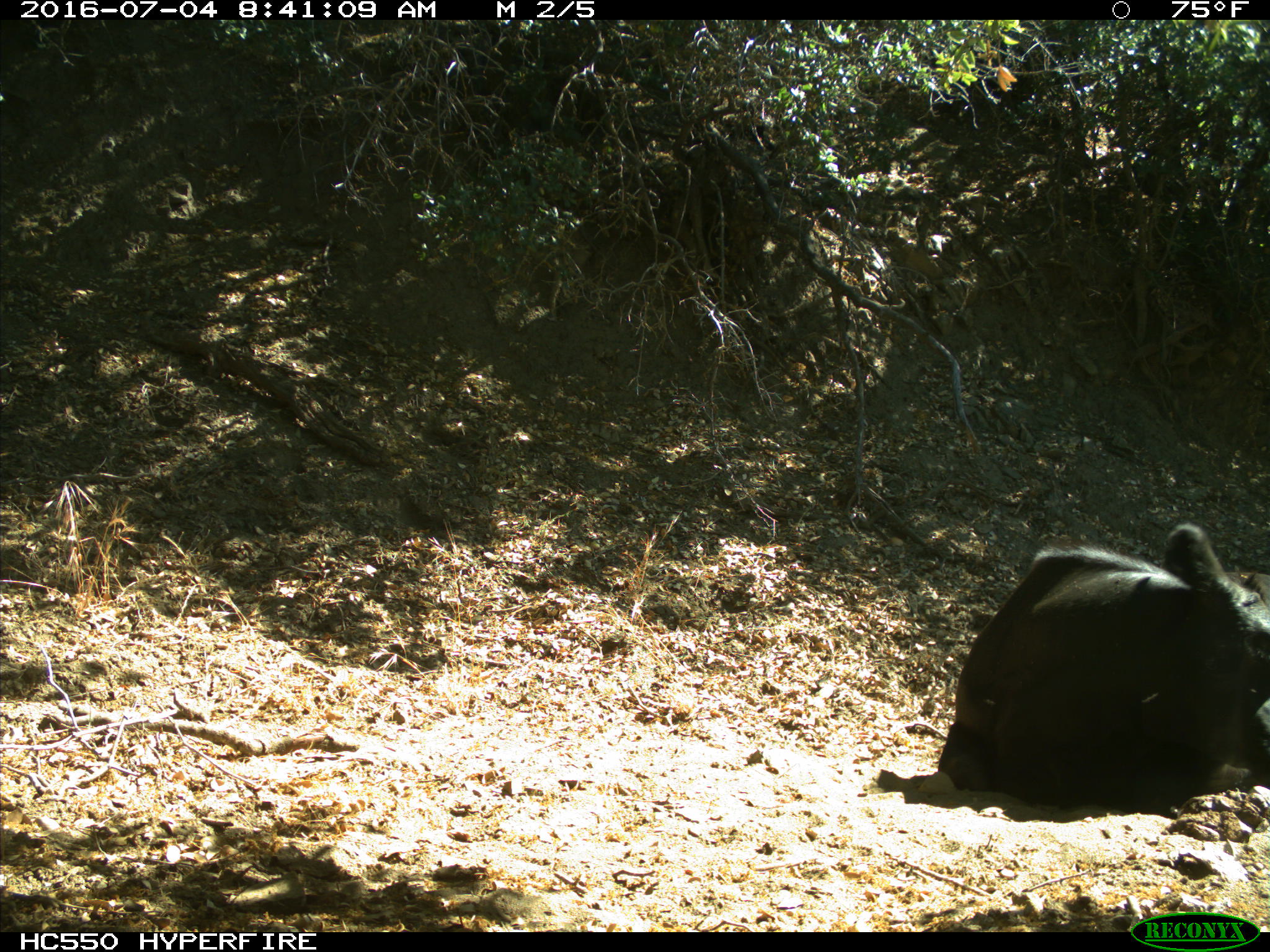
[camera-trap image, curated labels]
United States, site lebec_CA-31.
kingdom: Animalia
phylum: Chordata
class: Mammalia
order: Artiodactyla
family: Bovidae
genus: Bos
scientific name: Bos taurus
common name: domestic cow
Bos taurus (domestic cow).